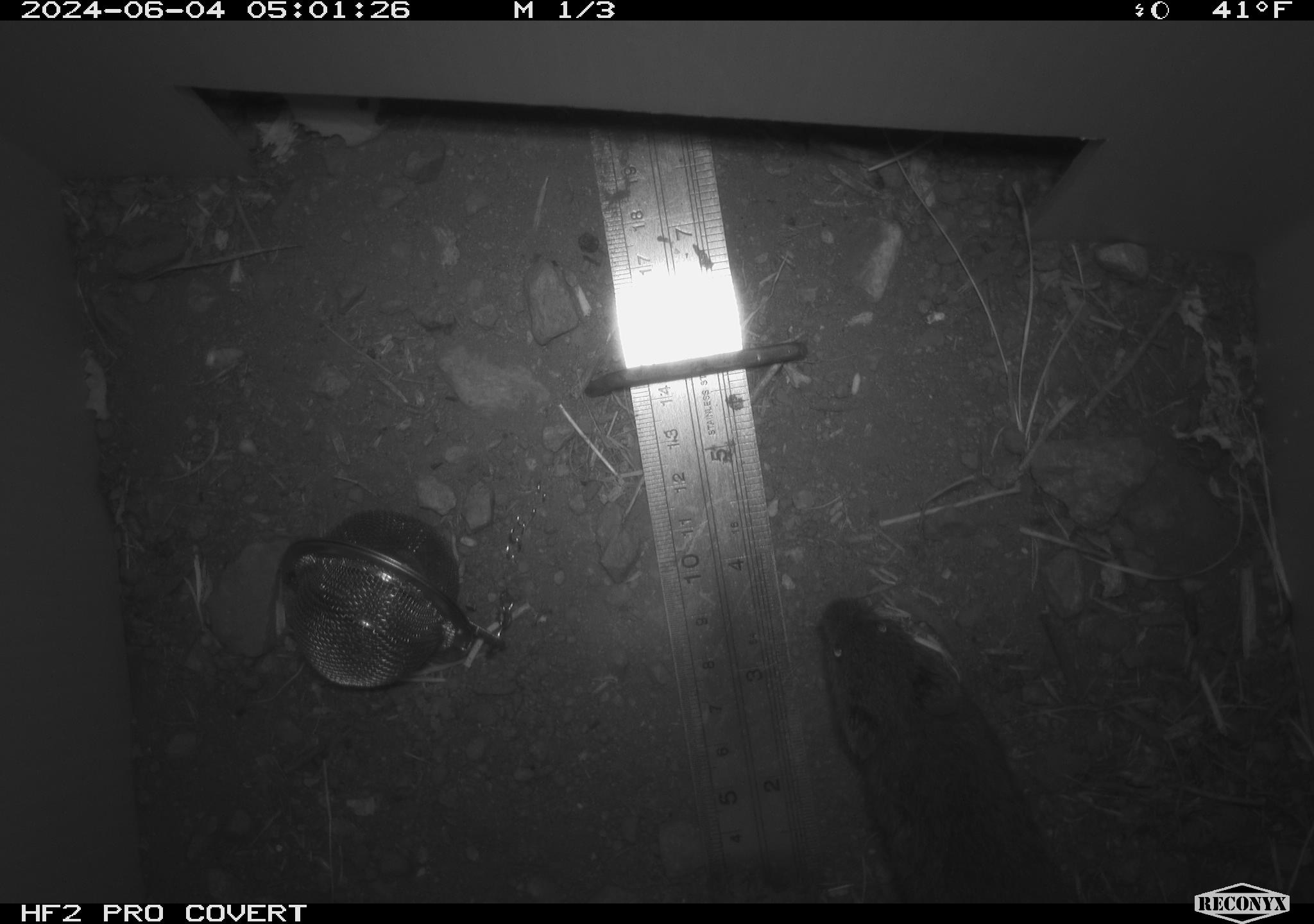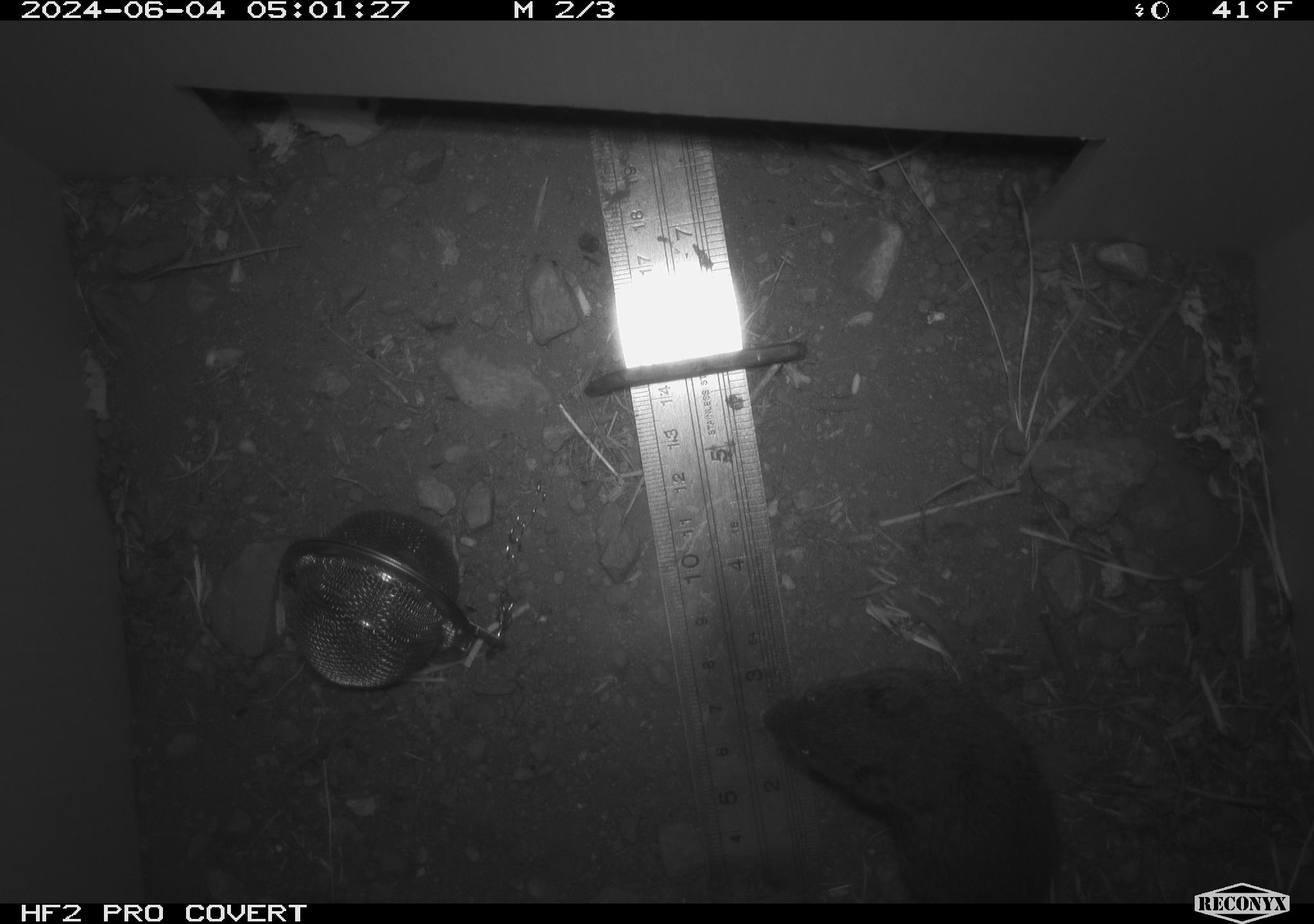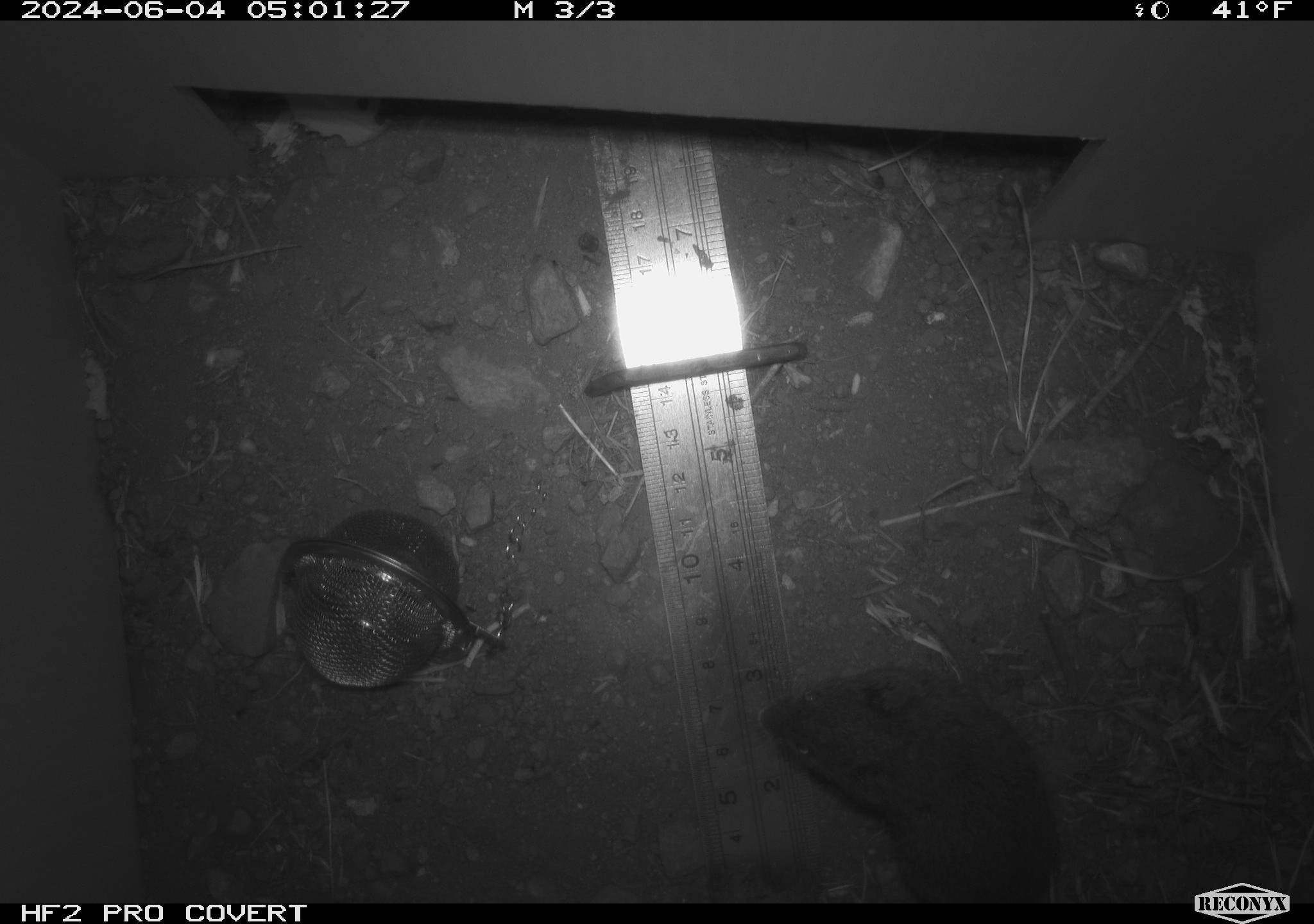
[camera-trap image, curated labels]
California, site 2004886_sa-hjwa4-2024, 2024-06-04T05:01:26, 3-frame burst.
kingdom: Animalia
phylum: Chordata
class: Mammalia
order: Rodentia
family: Cricetidae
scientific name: Cricetidae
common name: hamsters, voles, lemmings, and allies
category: cricetidae family